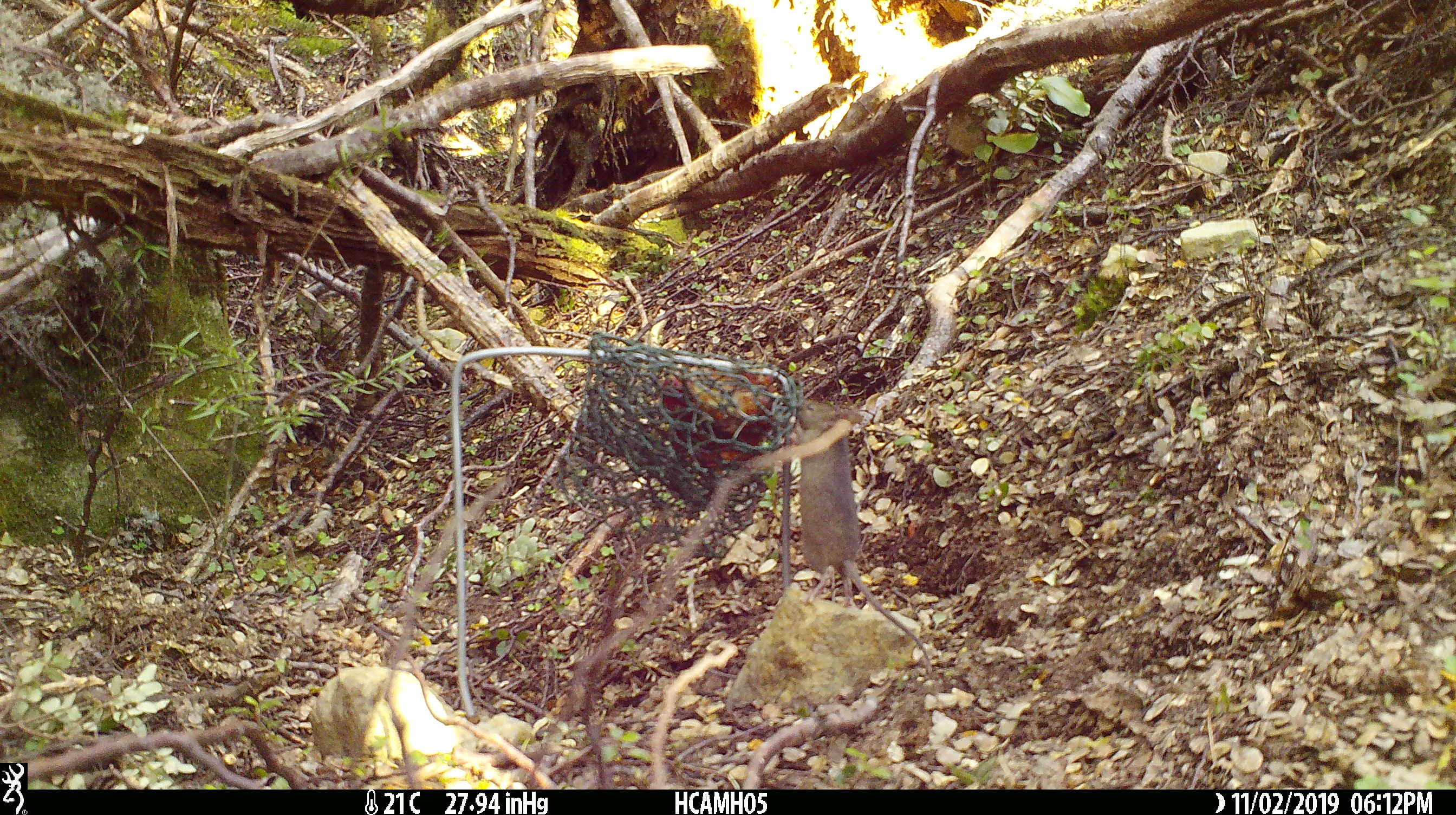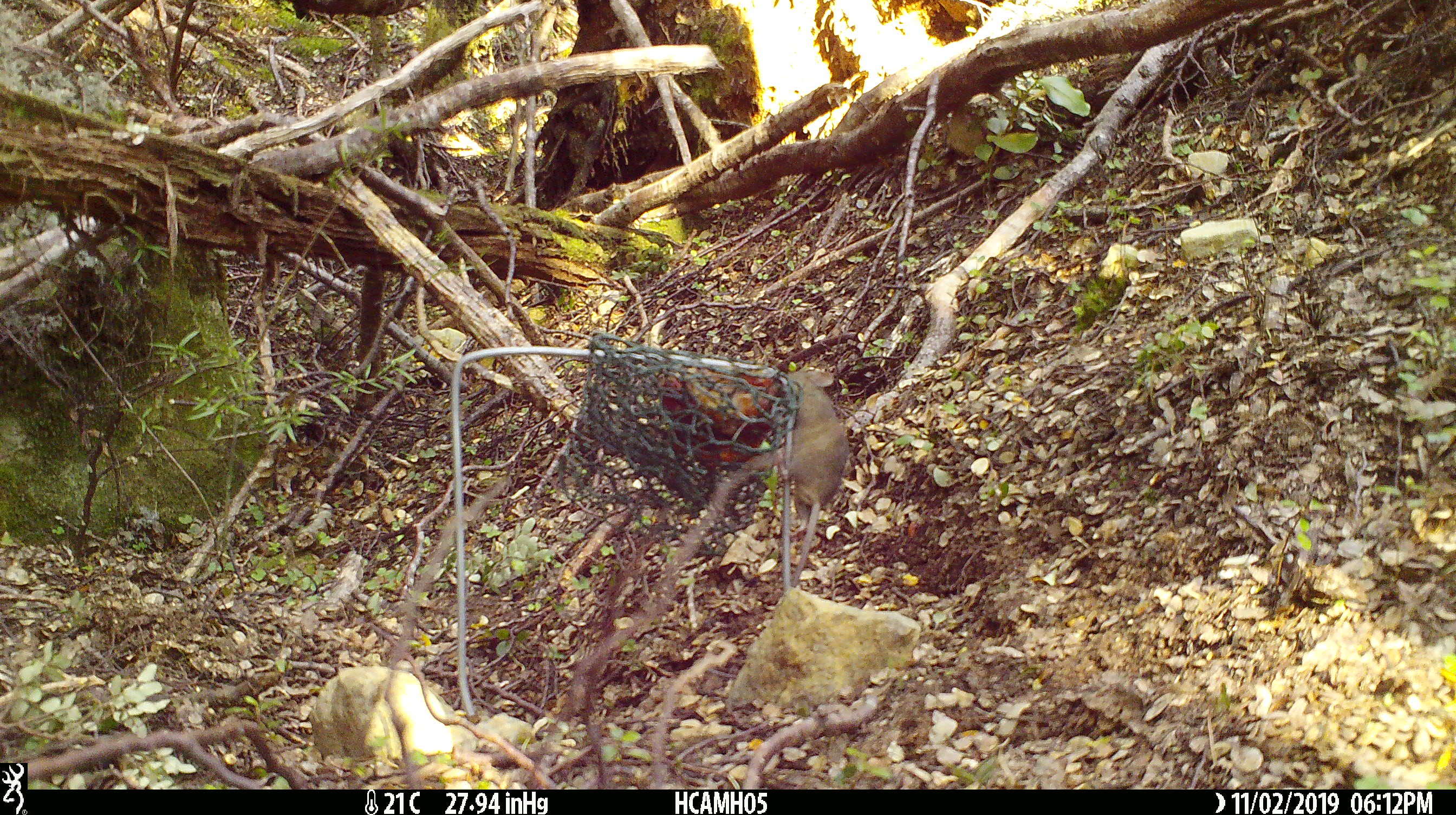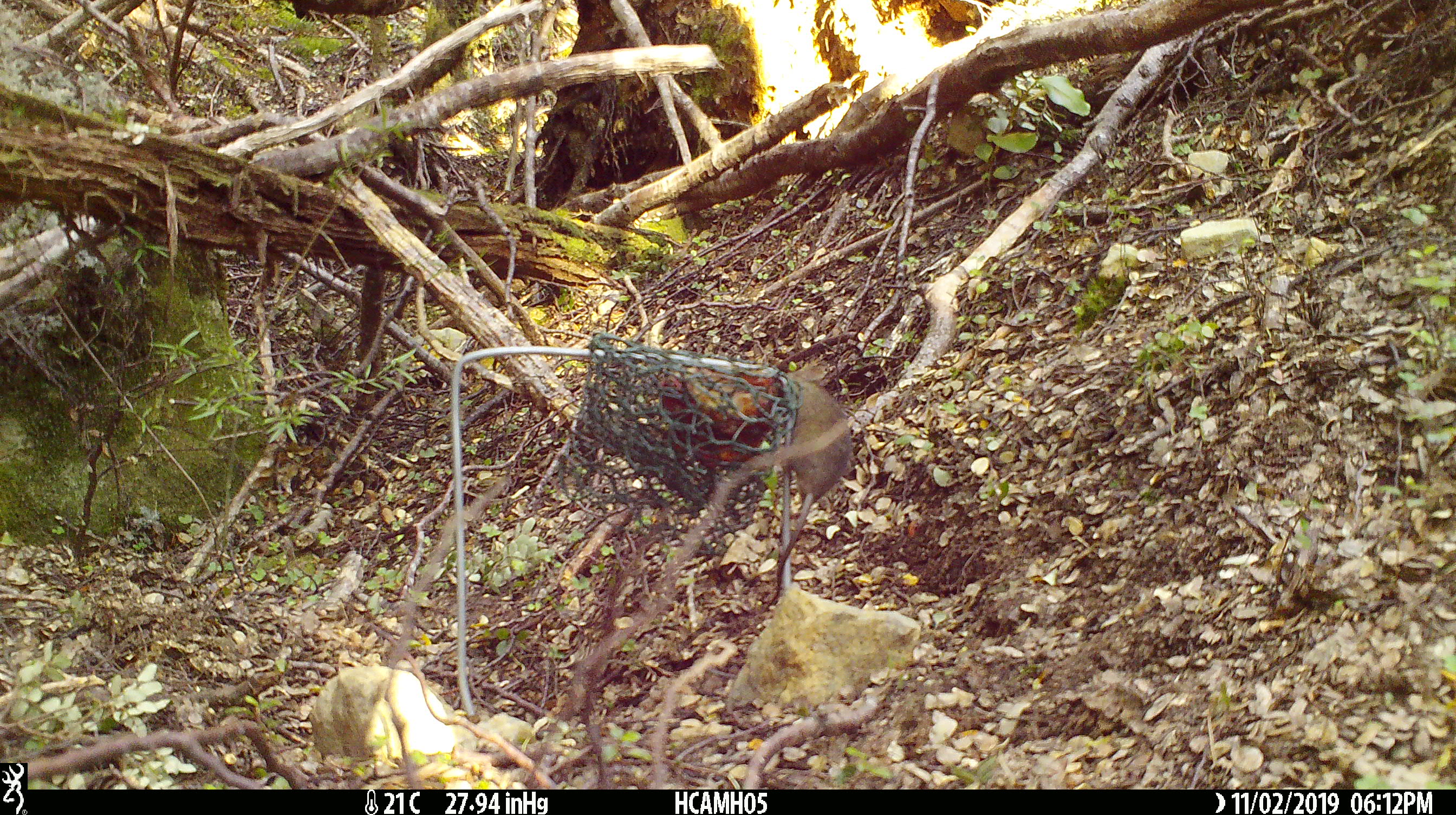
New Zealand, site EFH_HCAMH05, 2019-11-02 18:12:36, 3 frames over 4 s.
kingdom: Animalia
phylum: Chordata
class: Mammalia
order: Rodentia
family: Muridae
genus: Mus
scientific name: Mus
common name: mouse